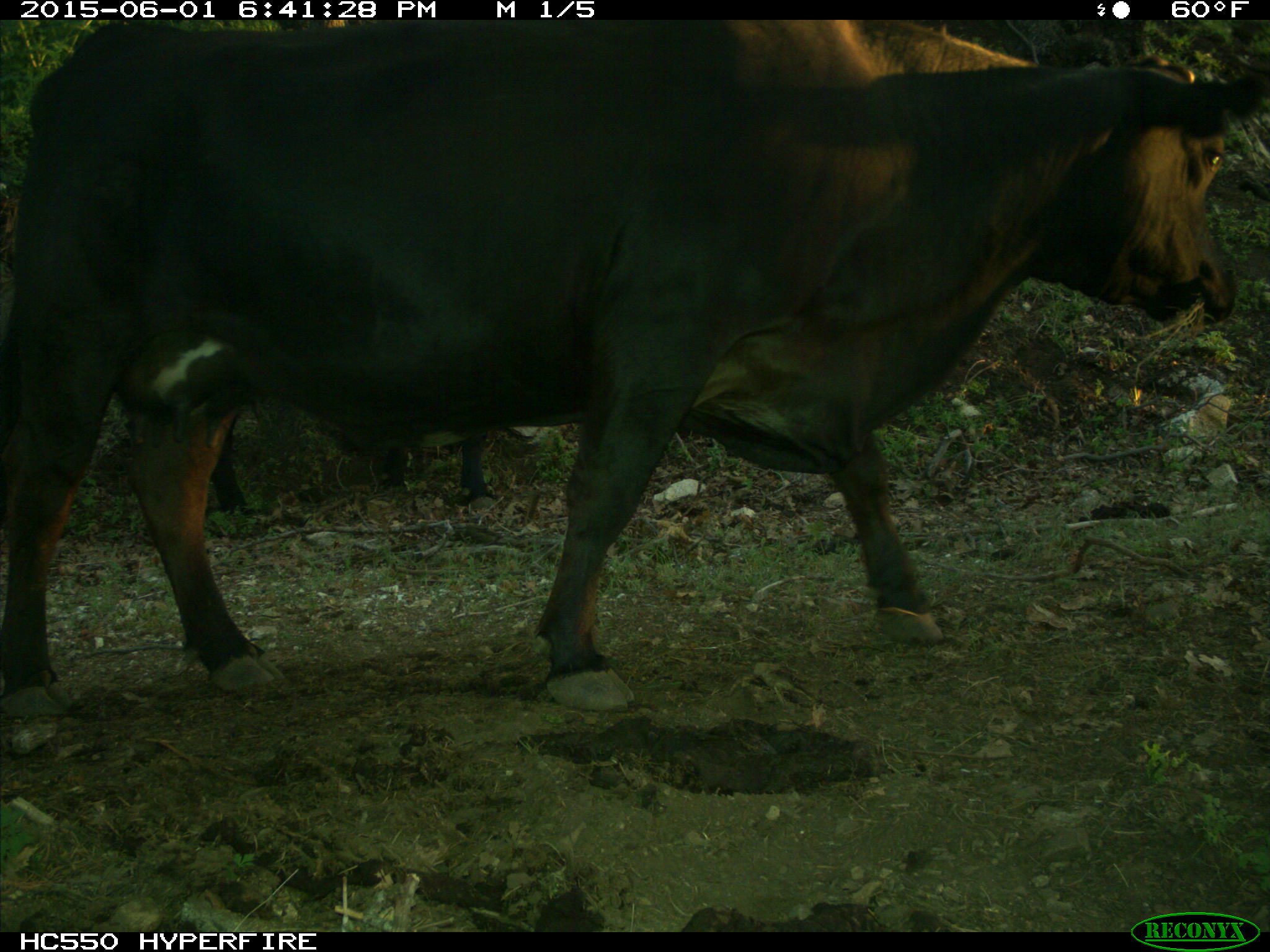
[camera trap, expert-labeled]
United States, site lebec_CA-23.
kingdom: Animalia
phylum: Chordata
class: Mammalia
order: Artiodactyla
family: Bovidae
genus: Bos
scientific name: Bos taurus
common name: domestic cow